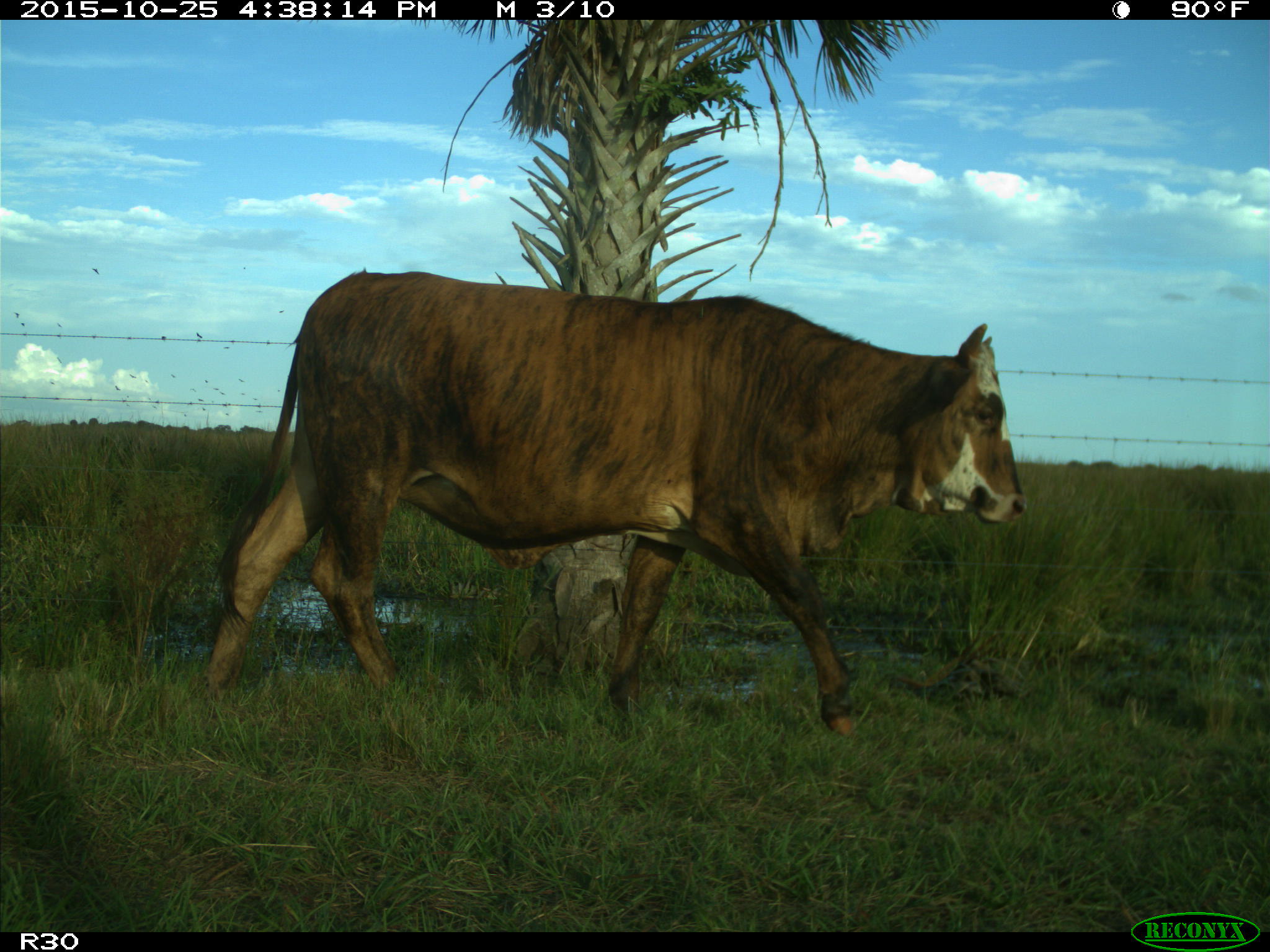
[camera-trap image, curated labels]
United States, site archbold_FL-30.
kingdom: Animalia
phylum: Chordata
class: Mammalia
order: Artiodactyla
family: Bovidae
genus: Bos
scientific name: Bos taurus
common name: domestic cow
Bos taurus (domestic cow).